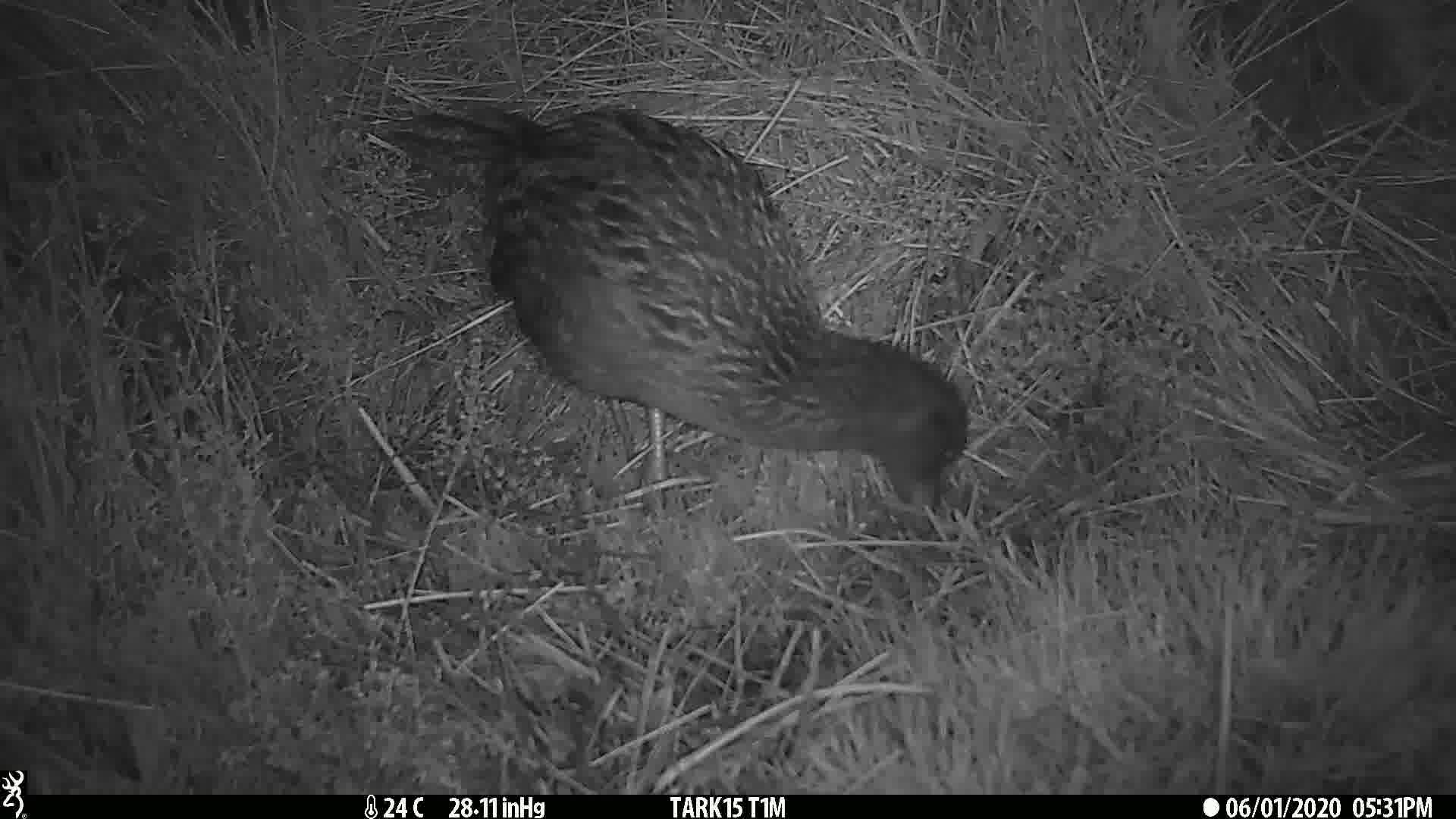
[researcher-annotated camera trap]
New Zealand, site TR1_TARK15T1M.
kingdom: Animalia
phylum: Chordata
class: Aves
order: Gruiformes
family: Rallidae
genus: Gallirallus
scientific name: Gallirallus australis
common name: weka